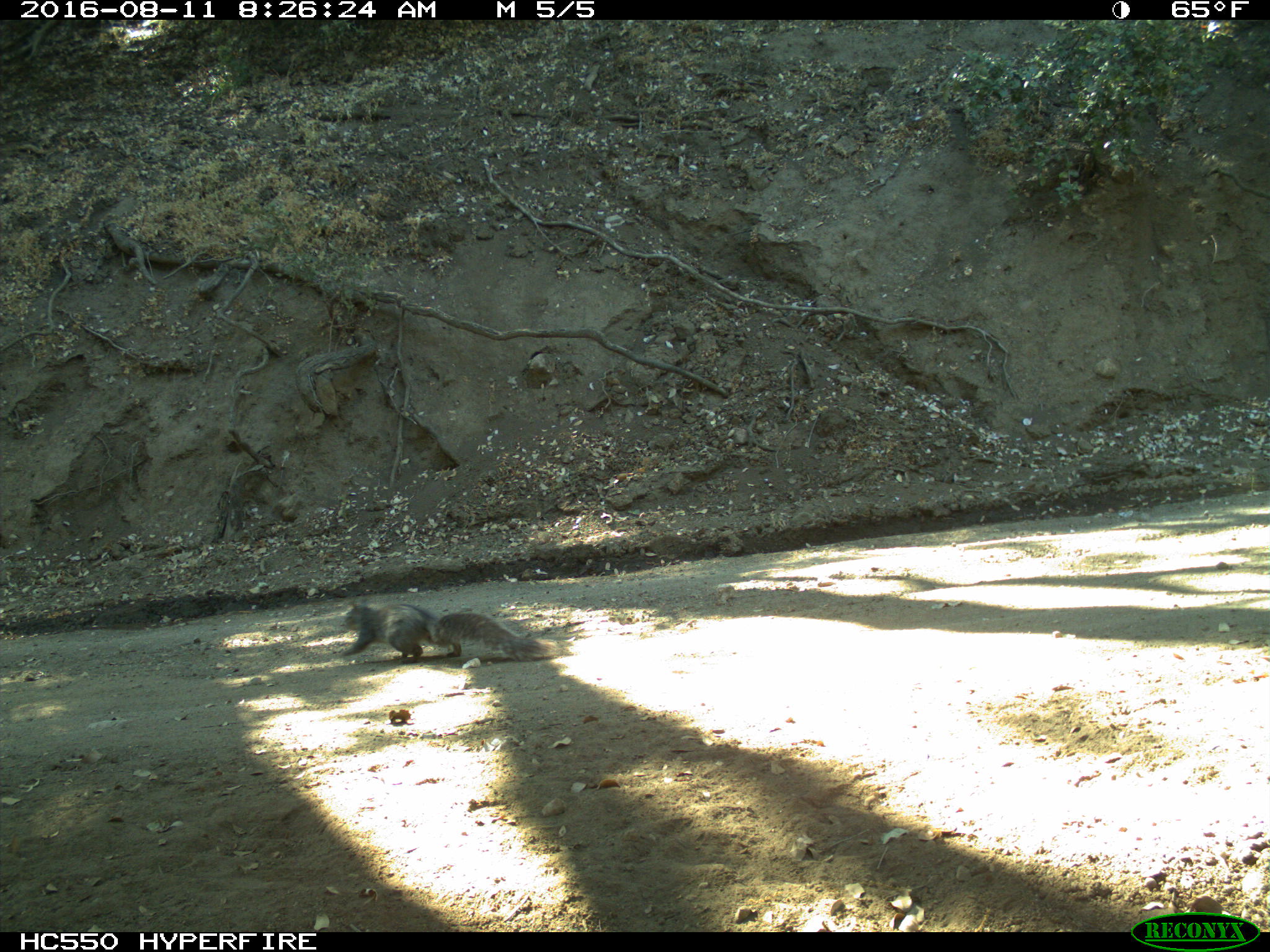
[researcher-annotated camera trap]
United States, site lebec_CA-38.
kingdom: Animalia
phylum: Chordata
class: Mammalia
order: Rodentia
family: Sciuridae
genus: Sciurus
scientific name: Sciurus carolinensis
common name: eastern gray squirrel